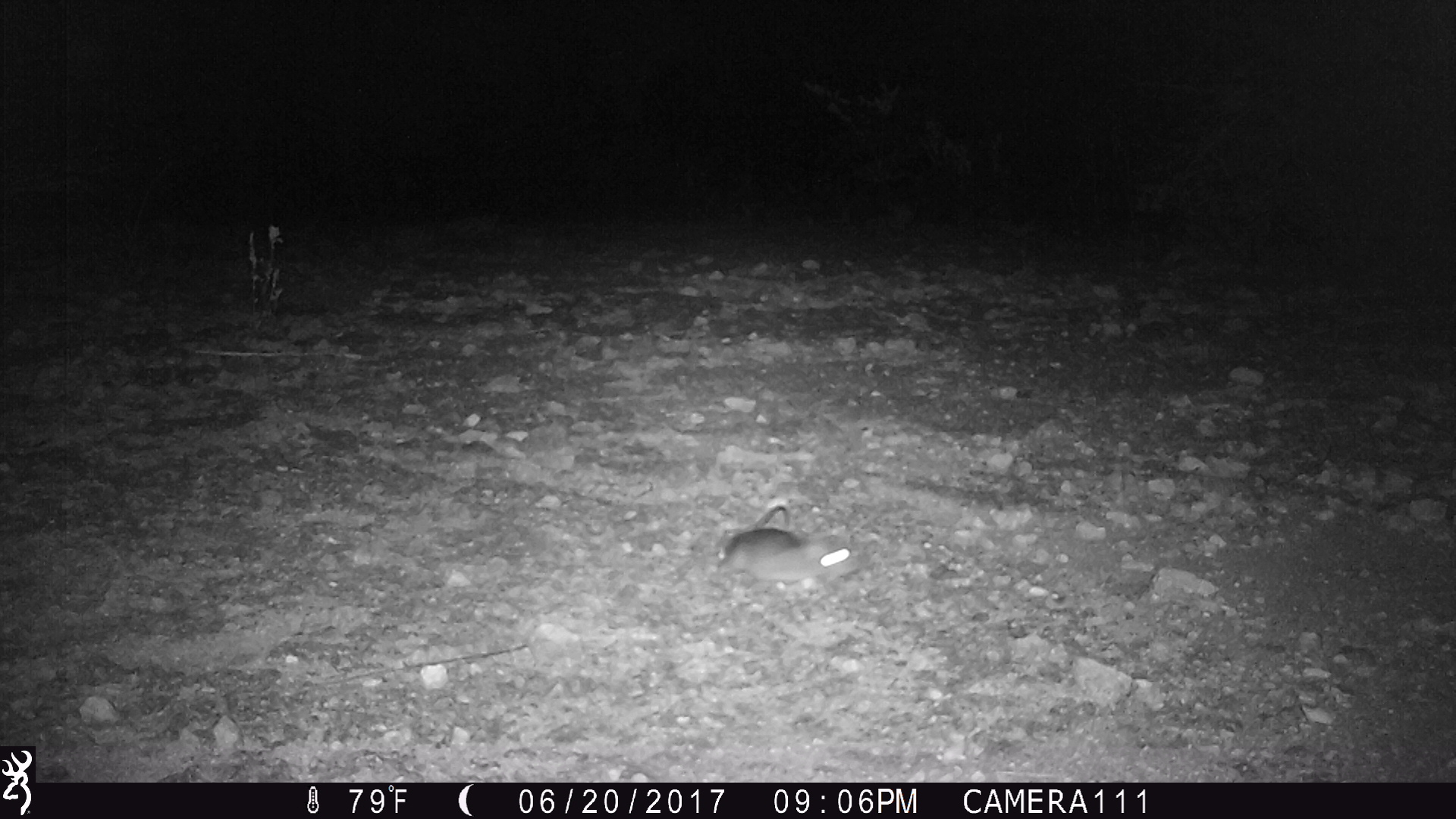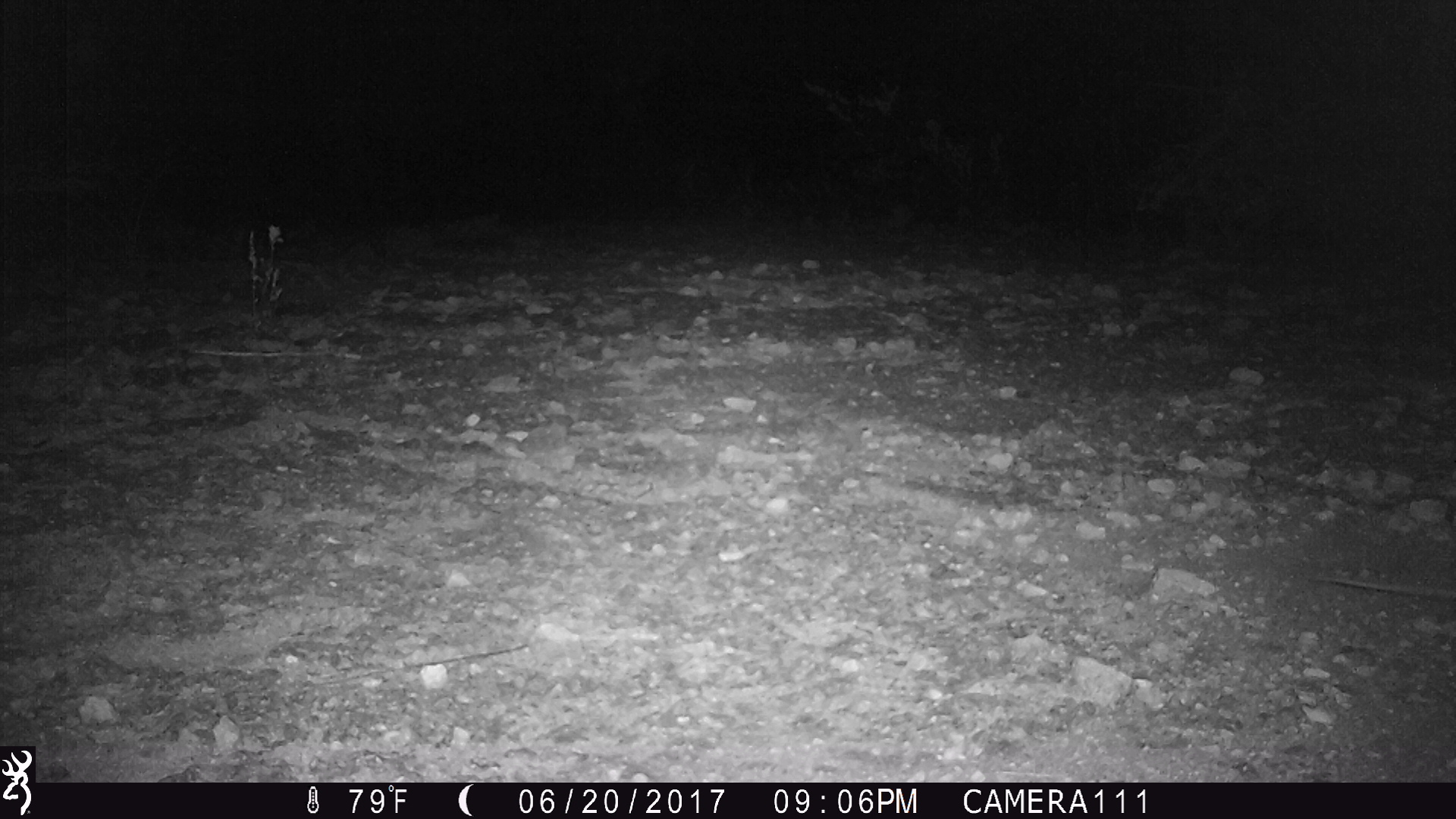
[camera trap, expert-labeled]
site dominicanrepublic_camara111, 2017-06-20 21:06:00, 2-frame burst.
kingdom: Animalia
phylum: Chordata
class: Mammalia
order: Rodentia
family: Muridae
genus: Rattus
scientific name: Rattus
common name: rat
Rat (Rattus).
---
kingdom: Animalia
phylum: Chordata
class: Reptilia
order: Squamata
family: Iguanidae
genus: Iguana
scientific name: Iguana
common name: typical iguanas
Iguana (typical iguanas).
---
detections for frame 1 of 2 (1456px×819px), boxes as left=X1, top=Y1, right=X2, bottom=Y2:
rat: left=708, top=519, right=856, bottom=598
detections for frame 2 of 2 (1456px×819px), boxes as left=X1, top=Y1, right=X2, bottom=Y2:
iguana: left=1304, top=571, right=1456, bottom=605